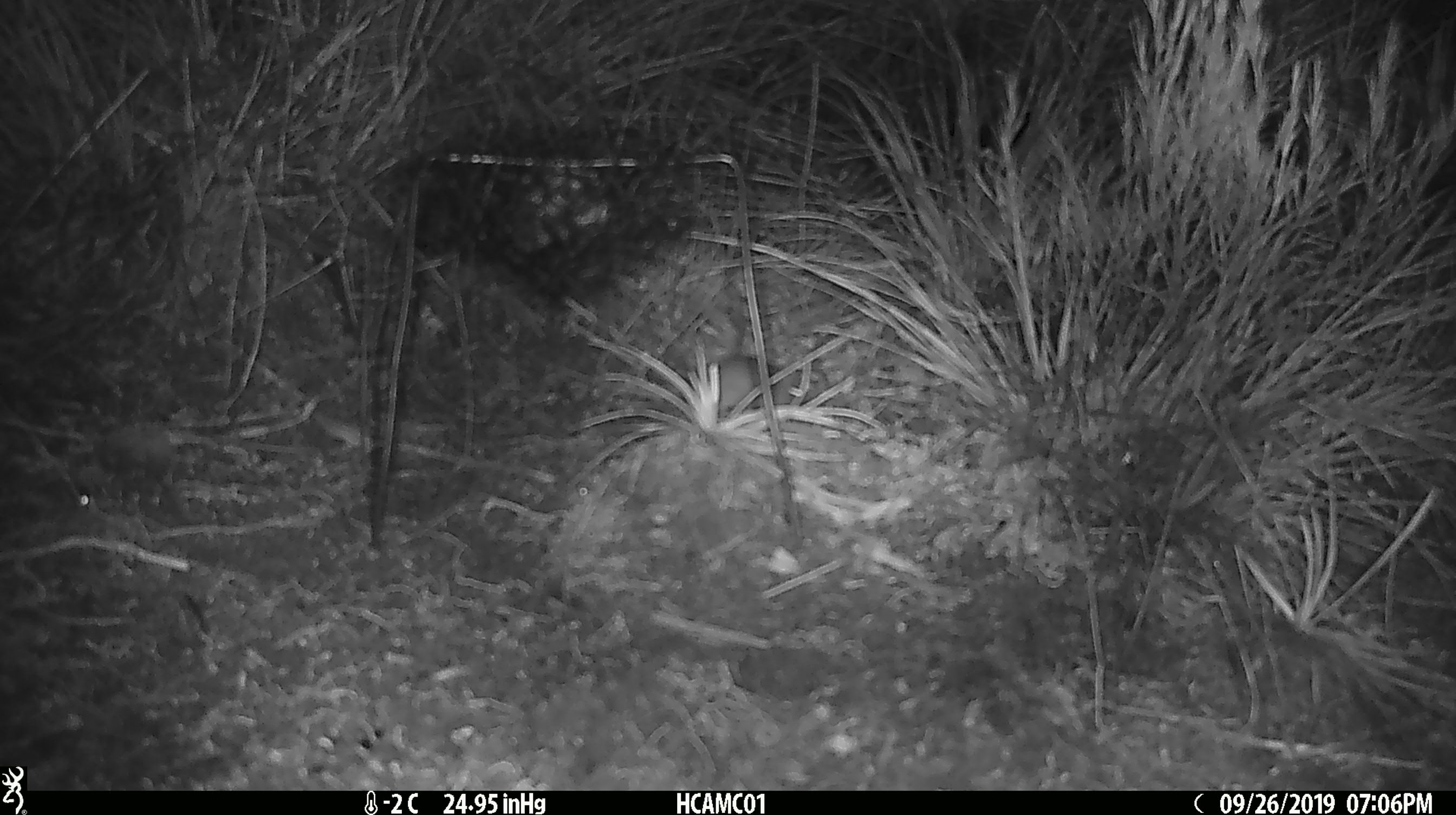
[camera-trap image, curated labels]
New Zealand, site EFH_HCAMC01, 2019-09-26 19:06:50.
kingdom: Animalia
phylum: Chordata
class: Mammalia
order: Rodentia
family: Muridae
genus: Mus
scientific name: Mus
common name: mouse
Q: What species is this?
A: Mouse (Mus).